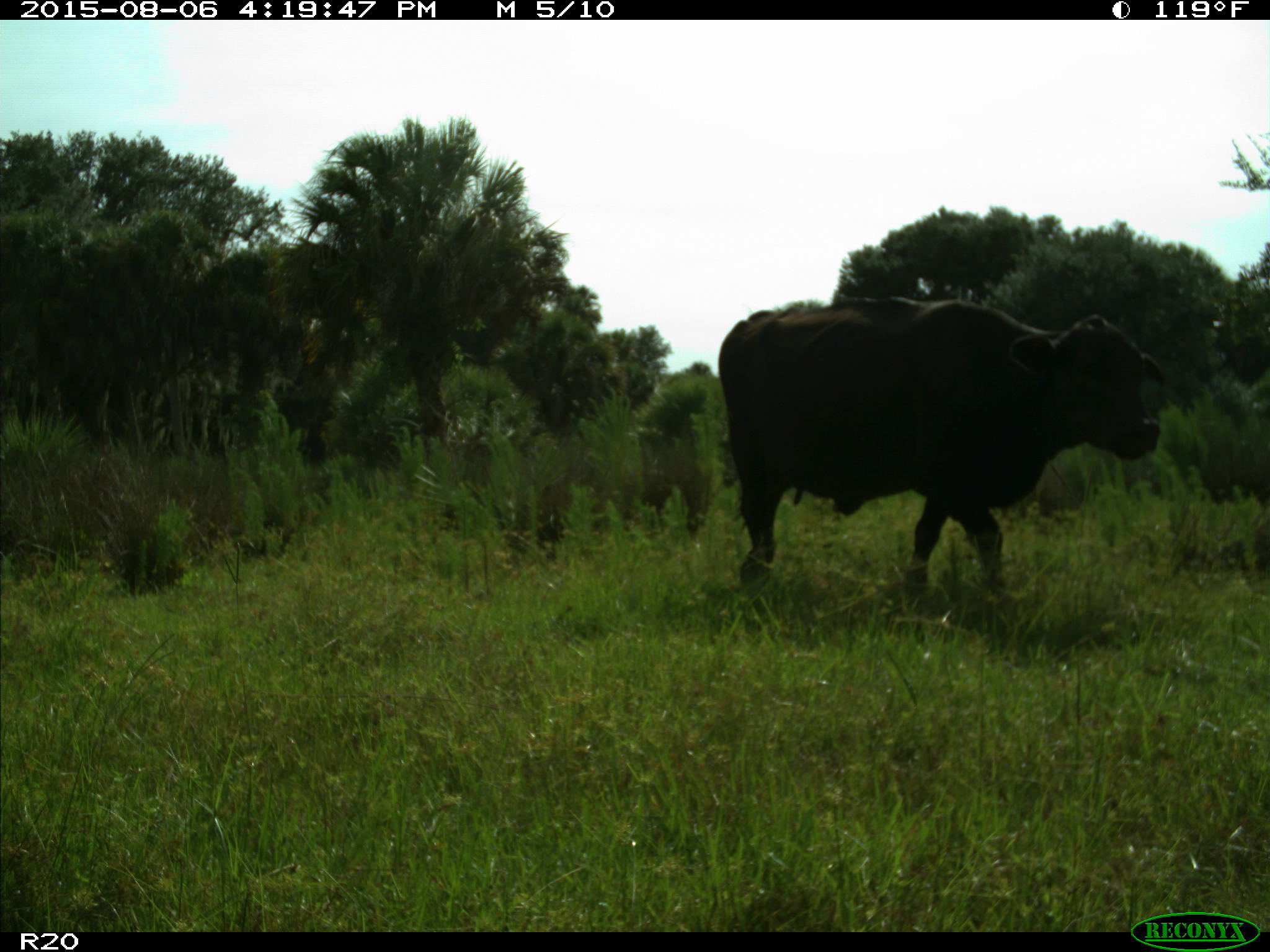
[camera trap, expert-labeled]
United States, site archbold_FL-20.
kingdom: Animalia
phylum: Chordata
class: Mammalia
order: Artiodactyla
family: Bovidae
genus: Bos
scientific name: Bos taurus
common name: domestic cow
Bos taurus (domestic cow).